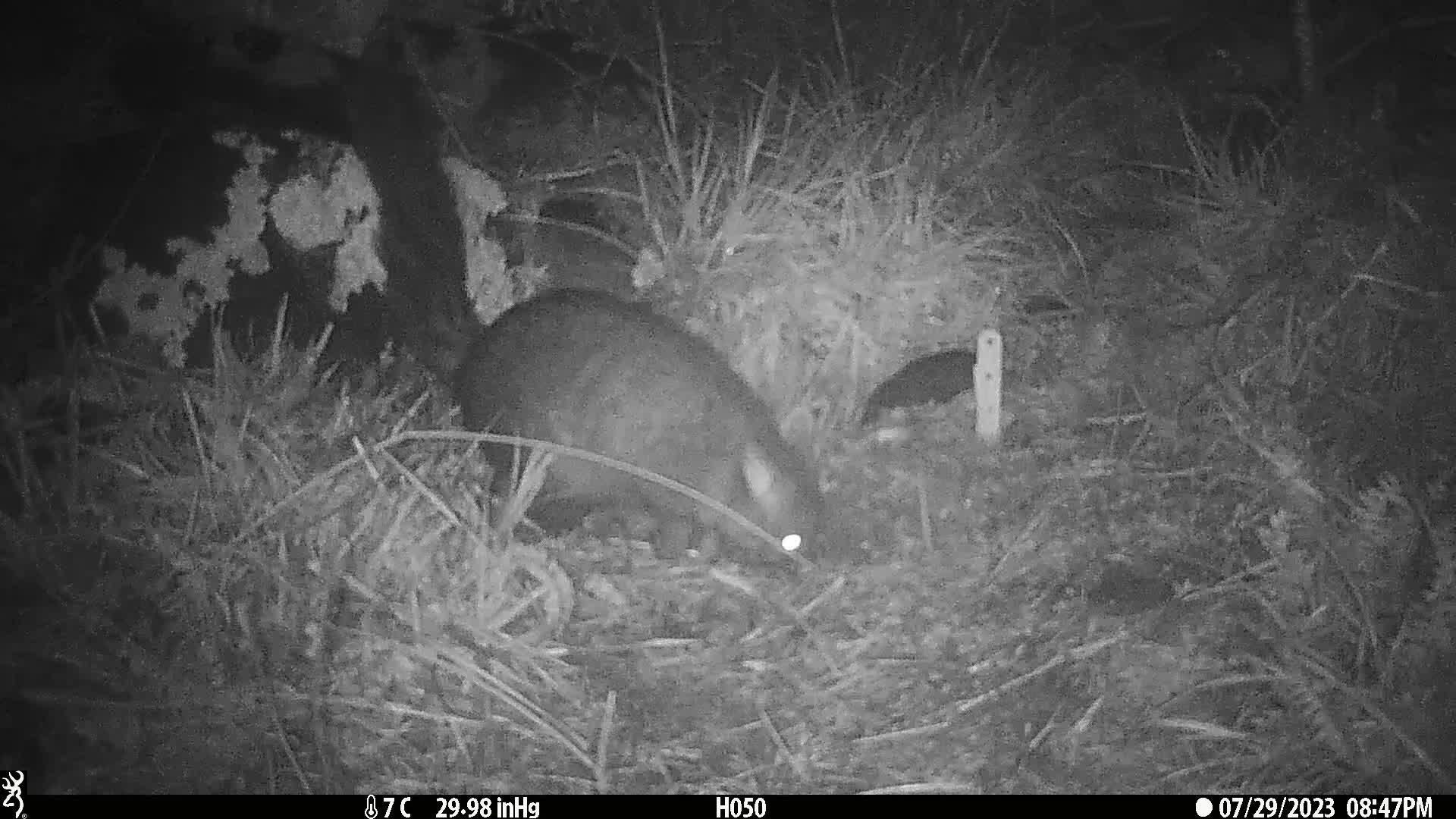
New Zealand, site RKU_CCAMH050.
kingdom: Animalia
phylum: Chordata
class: Mammalia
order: Diprotodontia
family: Phalangeridae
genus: Trichosurus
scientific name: Trichosurus vulpecula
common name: common brushtail possum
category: possum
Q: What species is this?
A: Possum (common brushtail possum) (Trichosurus vulpecula).